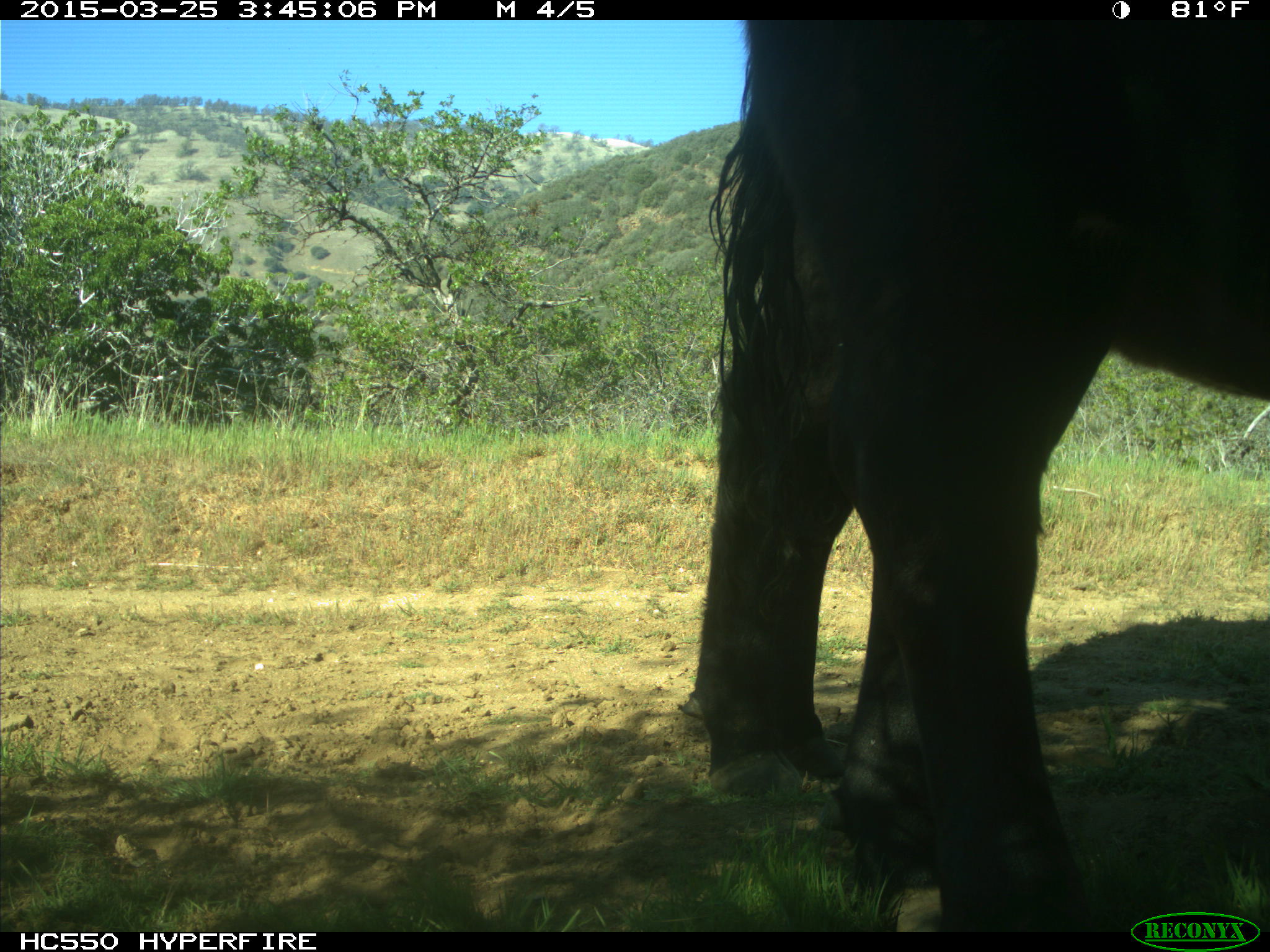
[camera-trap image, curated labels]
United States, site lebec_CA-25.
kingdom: Animalia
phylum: Chordata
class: Mammalia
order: Artiodactyla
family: Bovidae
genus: Bos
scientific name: Bos taurus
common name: domestic cow